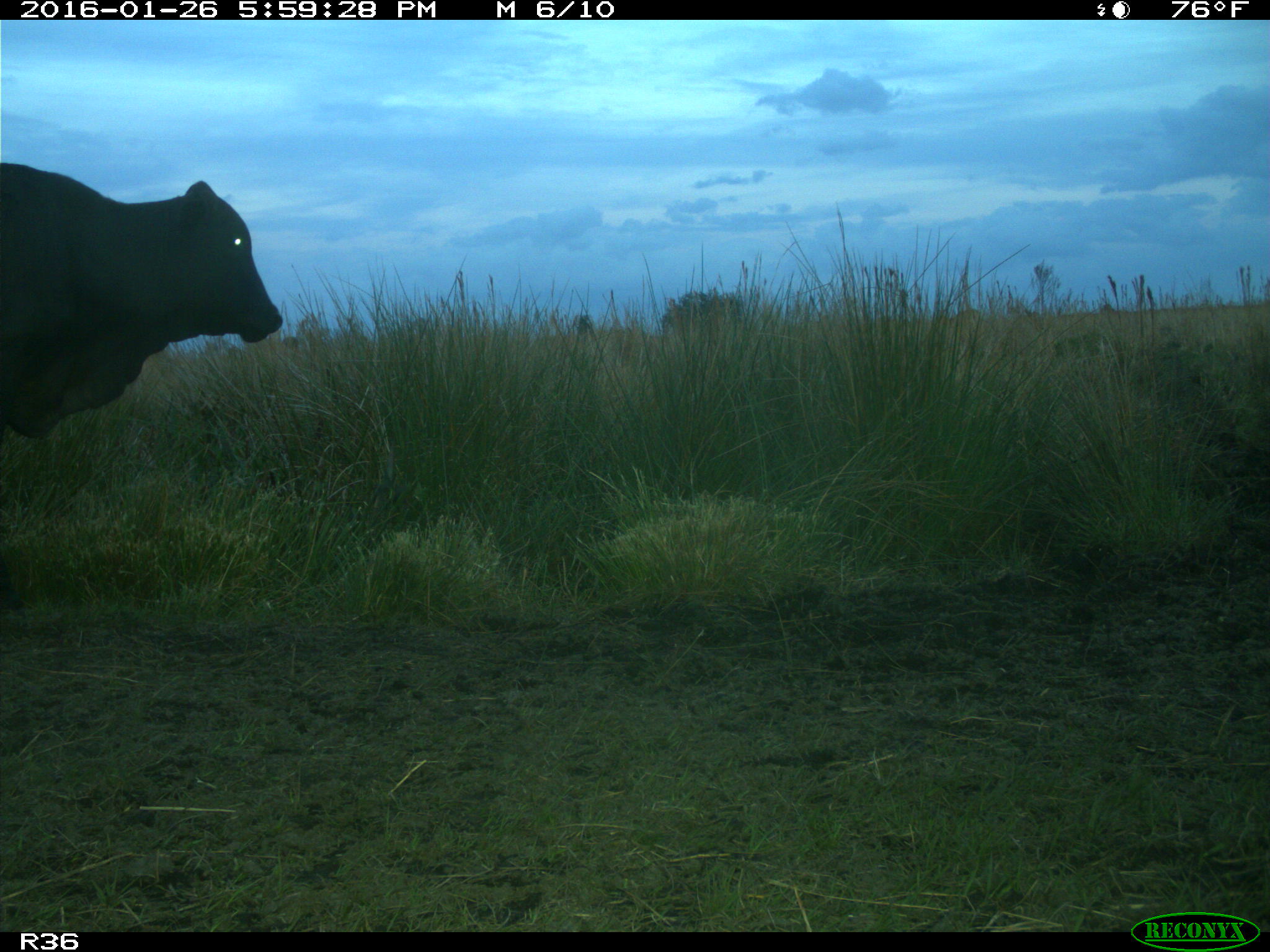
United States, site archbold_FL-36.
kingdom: Animalia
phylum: Chordata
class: Mammalia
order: Artiodactyla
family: Bovidae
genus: Bos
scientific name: Bos taurus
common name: domestic cow